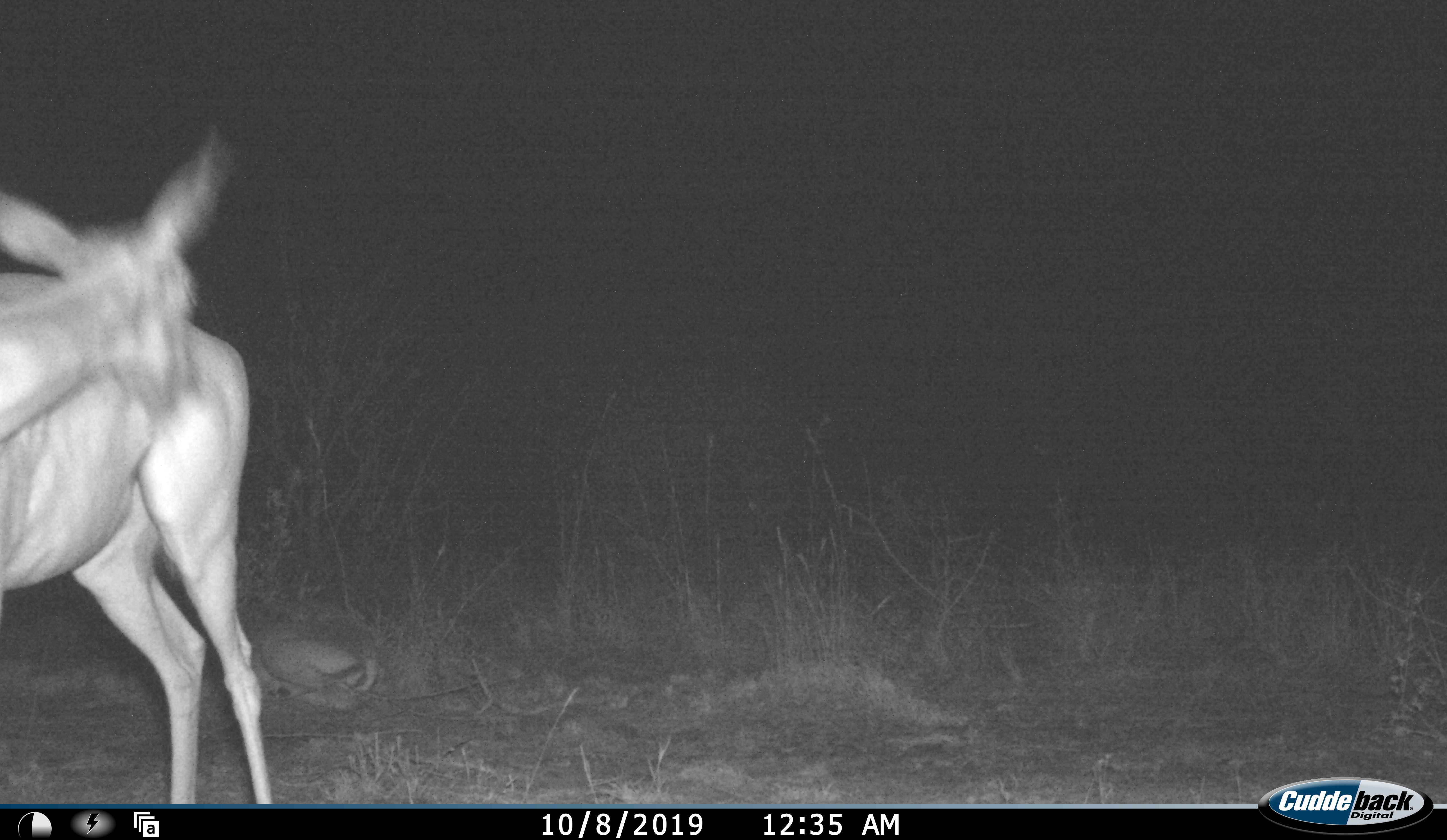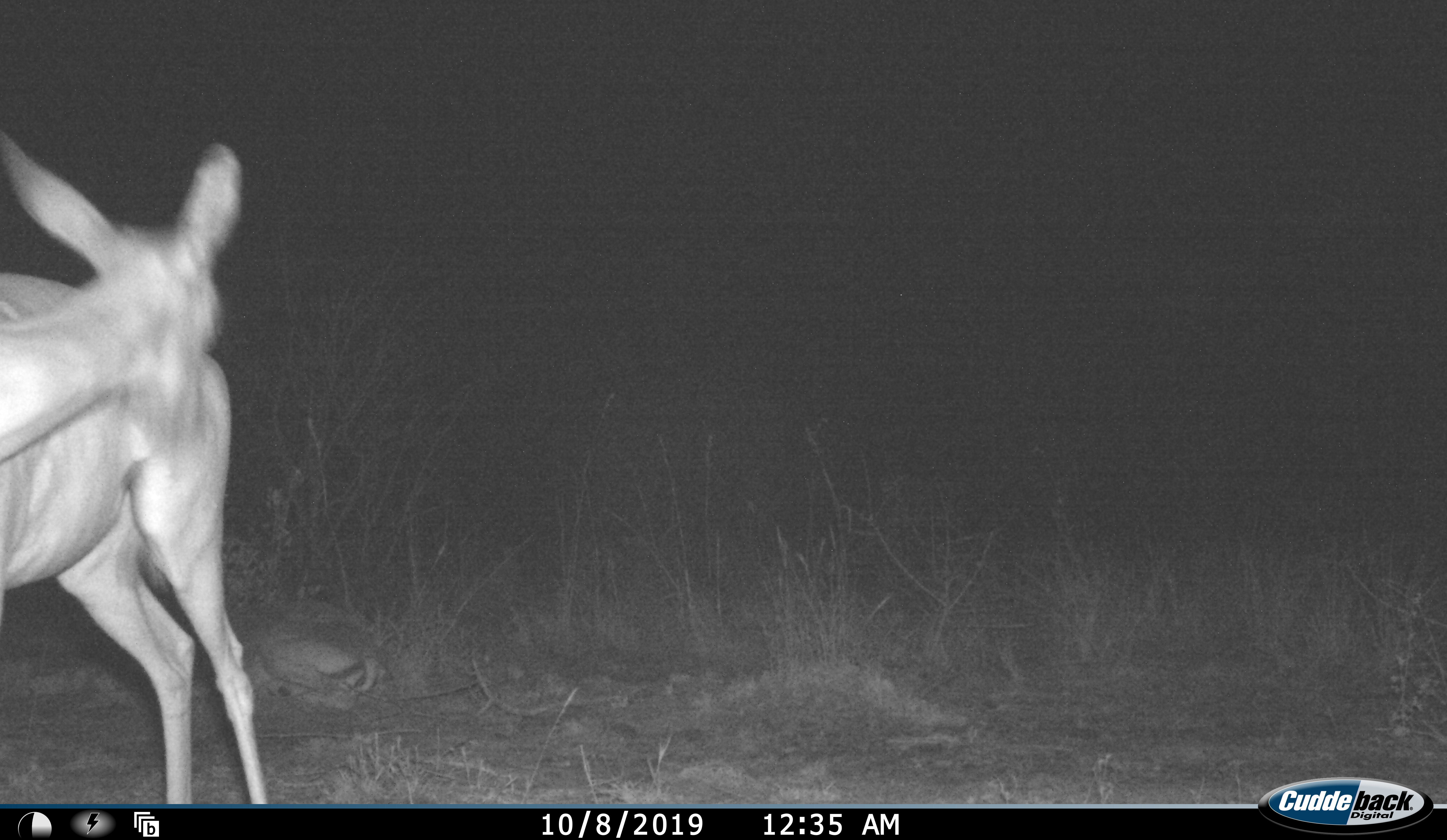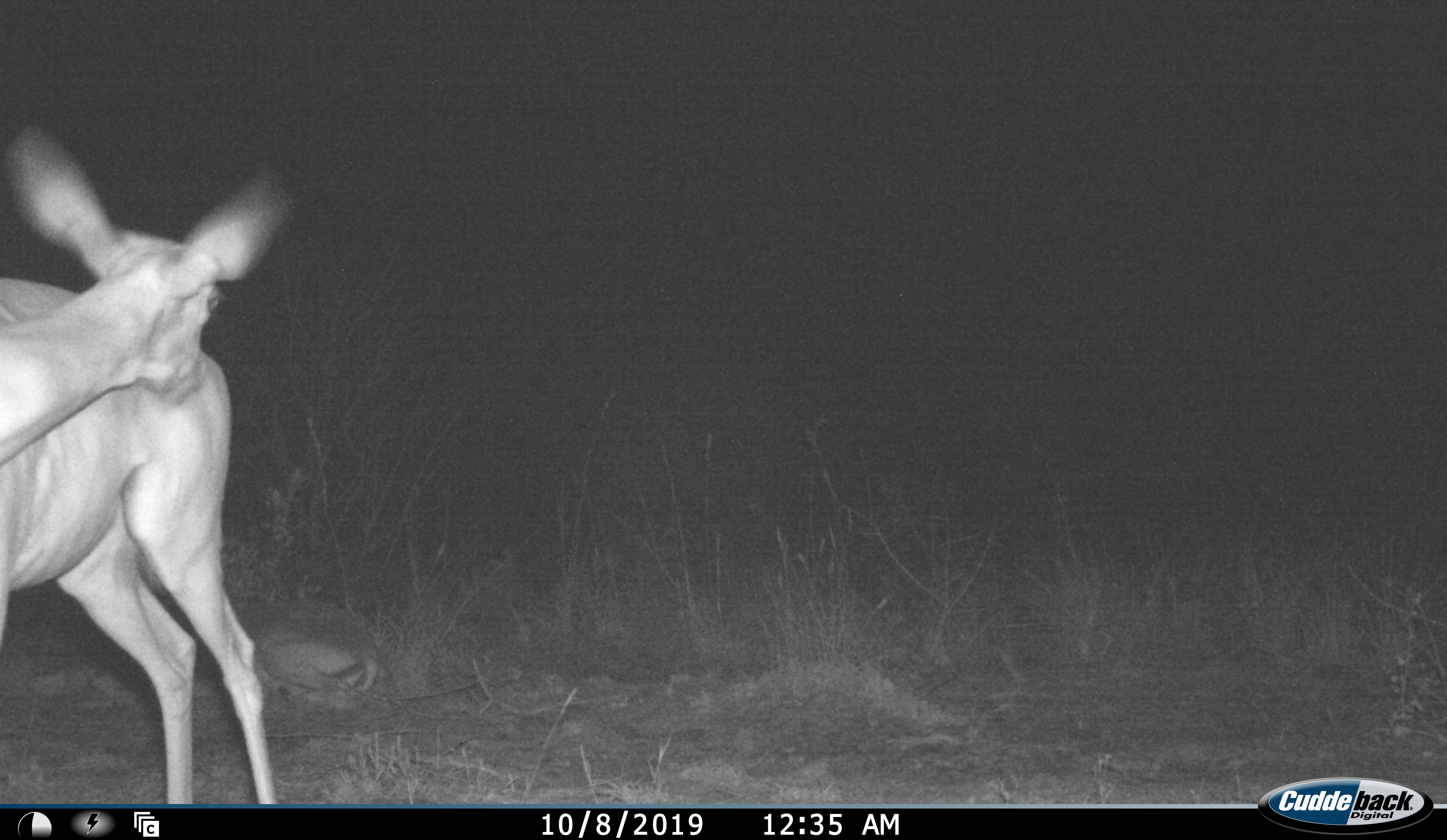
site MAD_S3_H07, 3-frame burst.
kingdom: Animalia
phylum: Chordata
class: Mammalia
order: Artiodactyla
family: Bovidae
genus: Aepyceros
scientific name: Aepyceros melampus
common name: impala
Impala (Aepyceros melampus), count 1. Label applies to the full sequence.